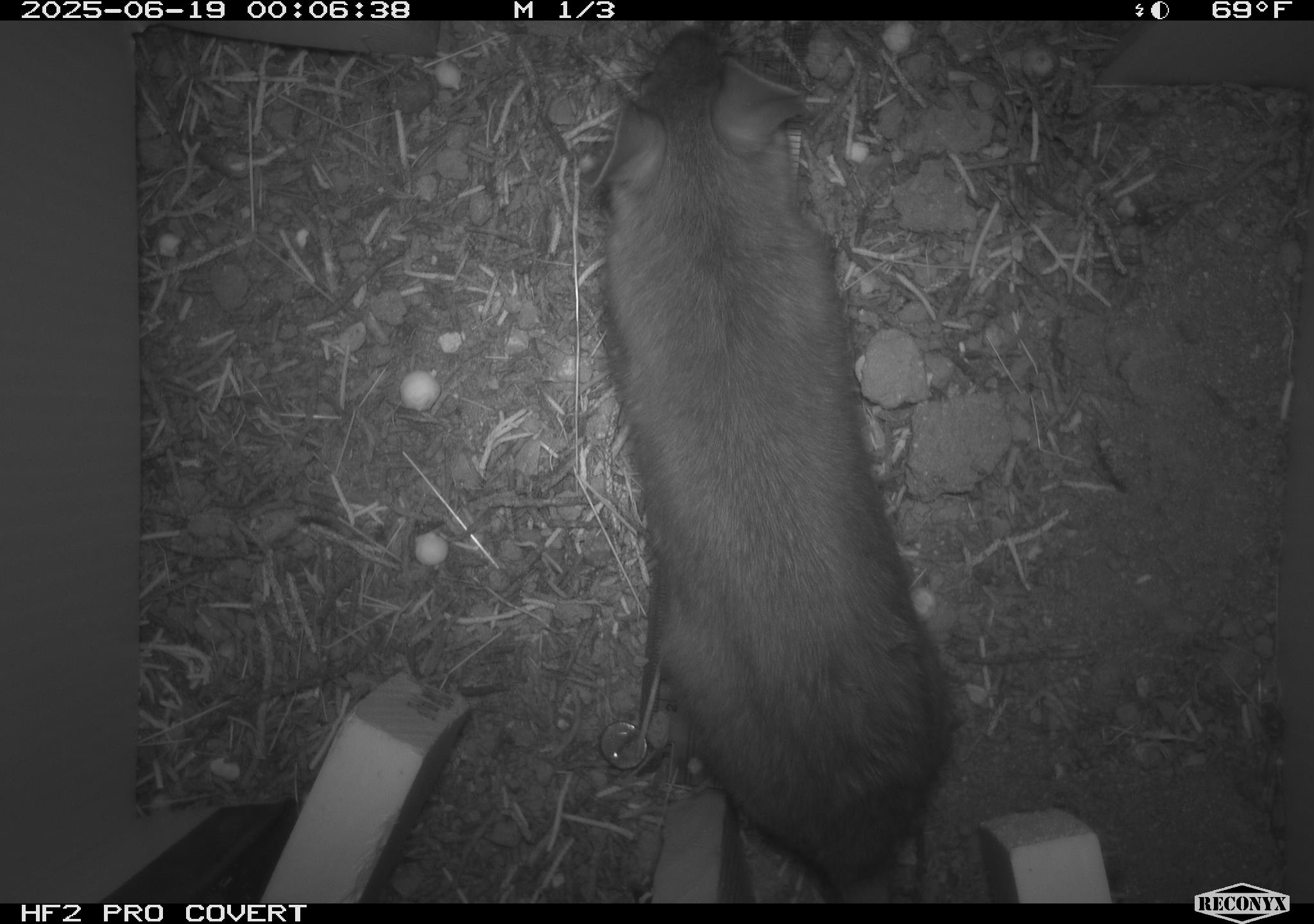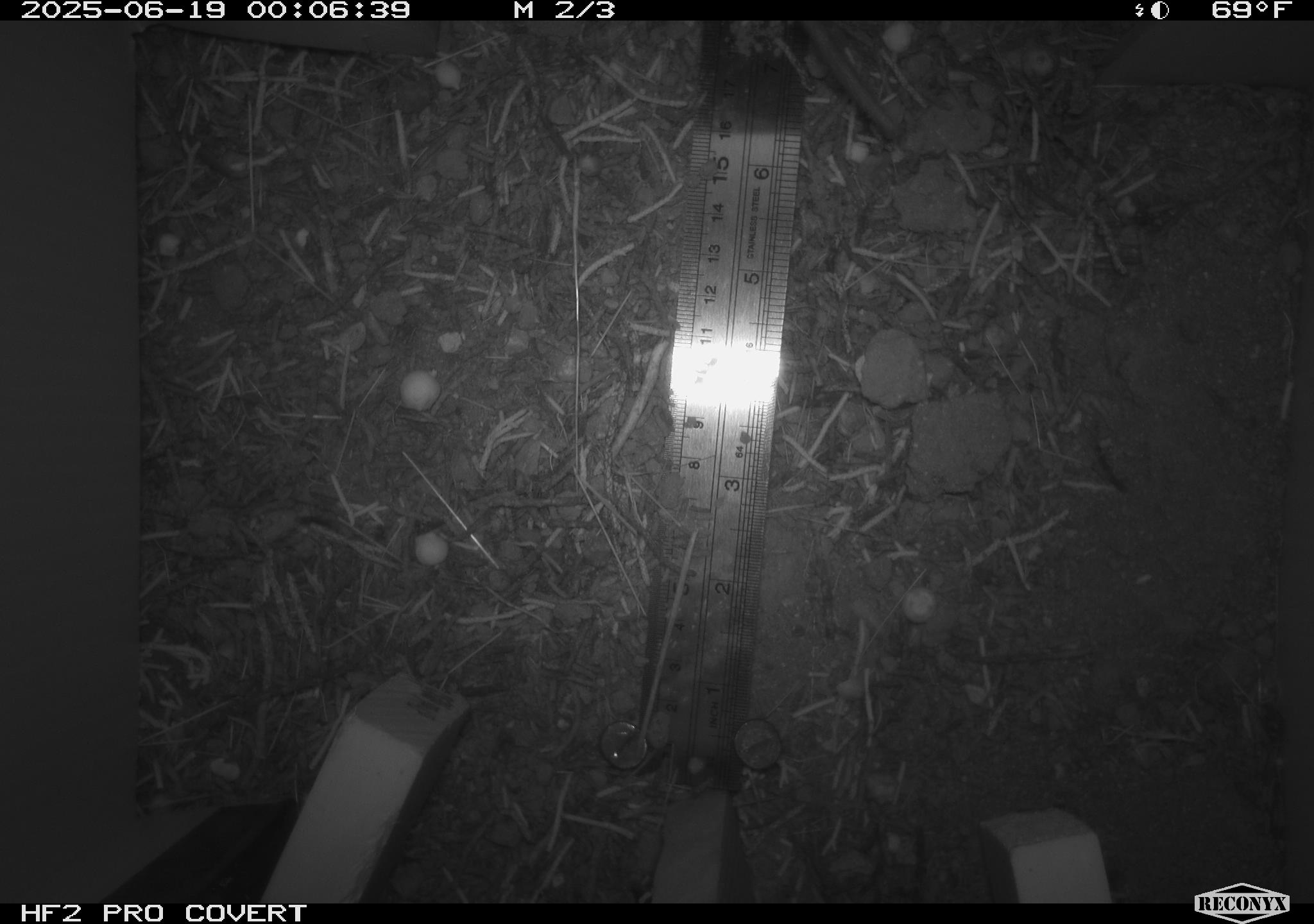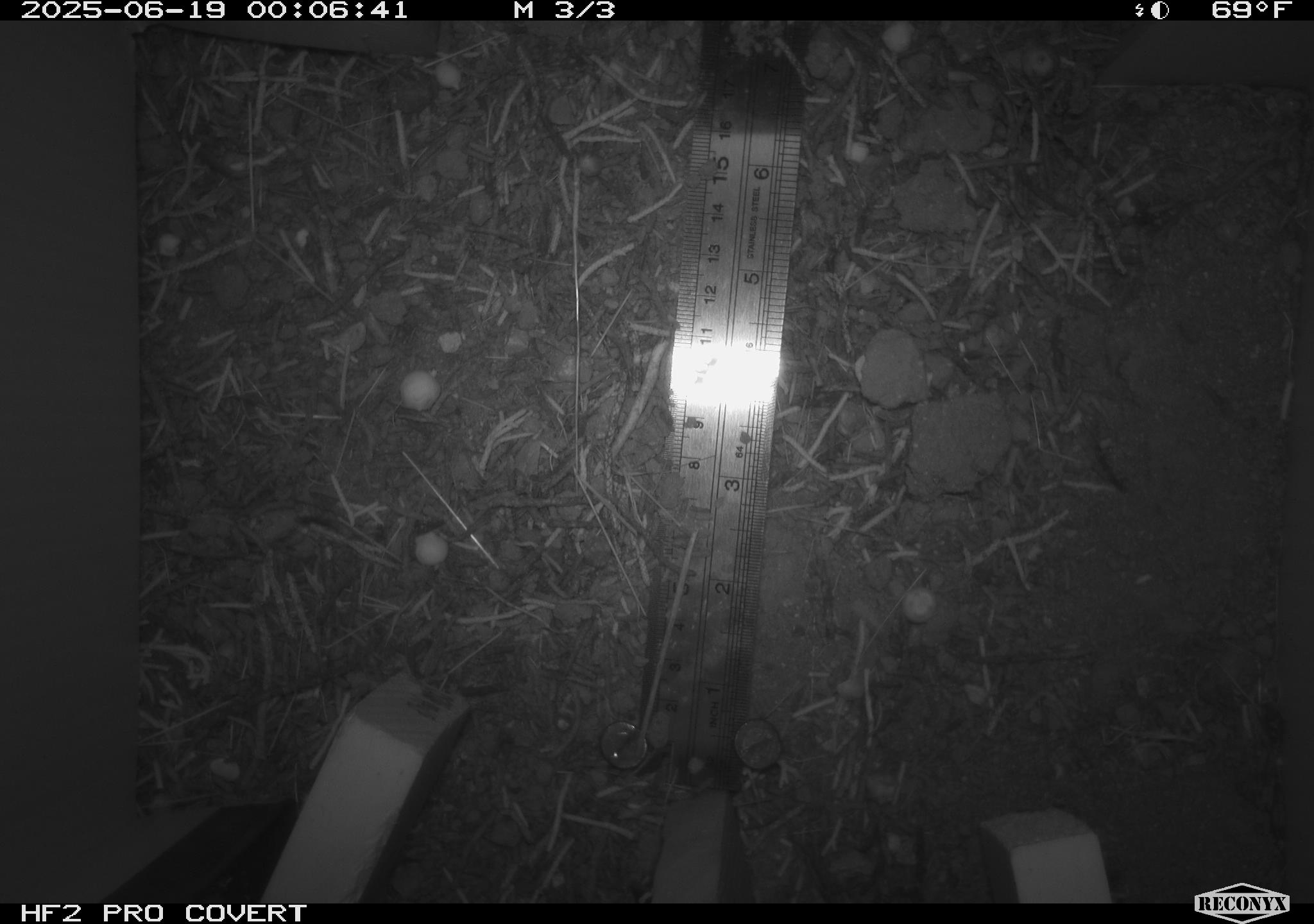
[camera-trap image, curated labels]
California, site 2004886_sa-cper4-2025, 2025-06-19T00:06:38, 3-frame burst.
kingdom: Animalia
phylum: Chordata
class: Mammalia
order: Rodentia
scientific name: Rodentia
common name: rodent